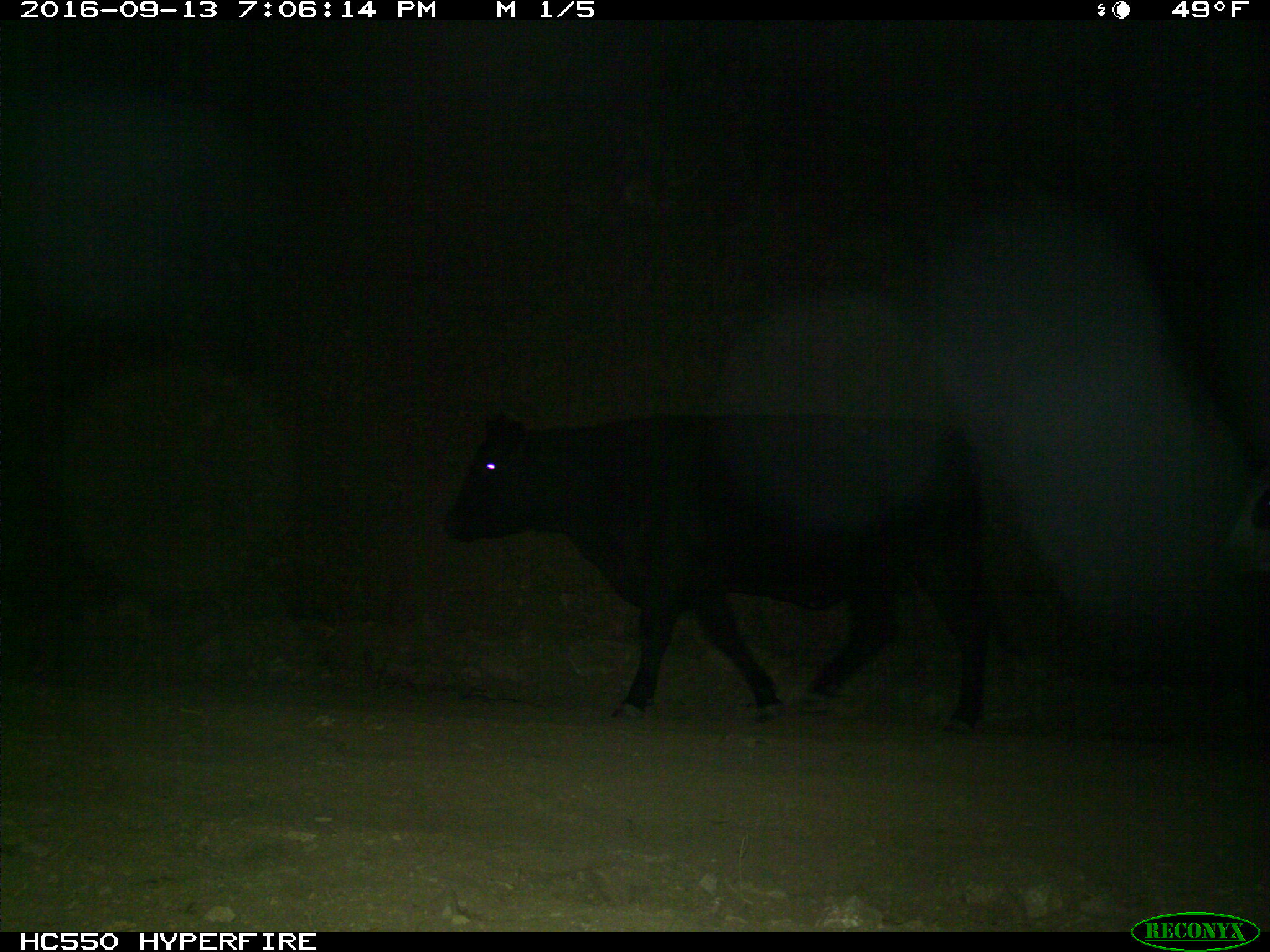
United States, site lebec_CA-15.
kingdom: Animalia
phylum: Chordata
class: Mammalia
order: Artiodactyla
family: Bovidae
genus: Bos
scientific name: Bos taurus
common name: domestic cow